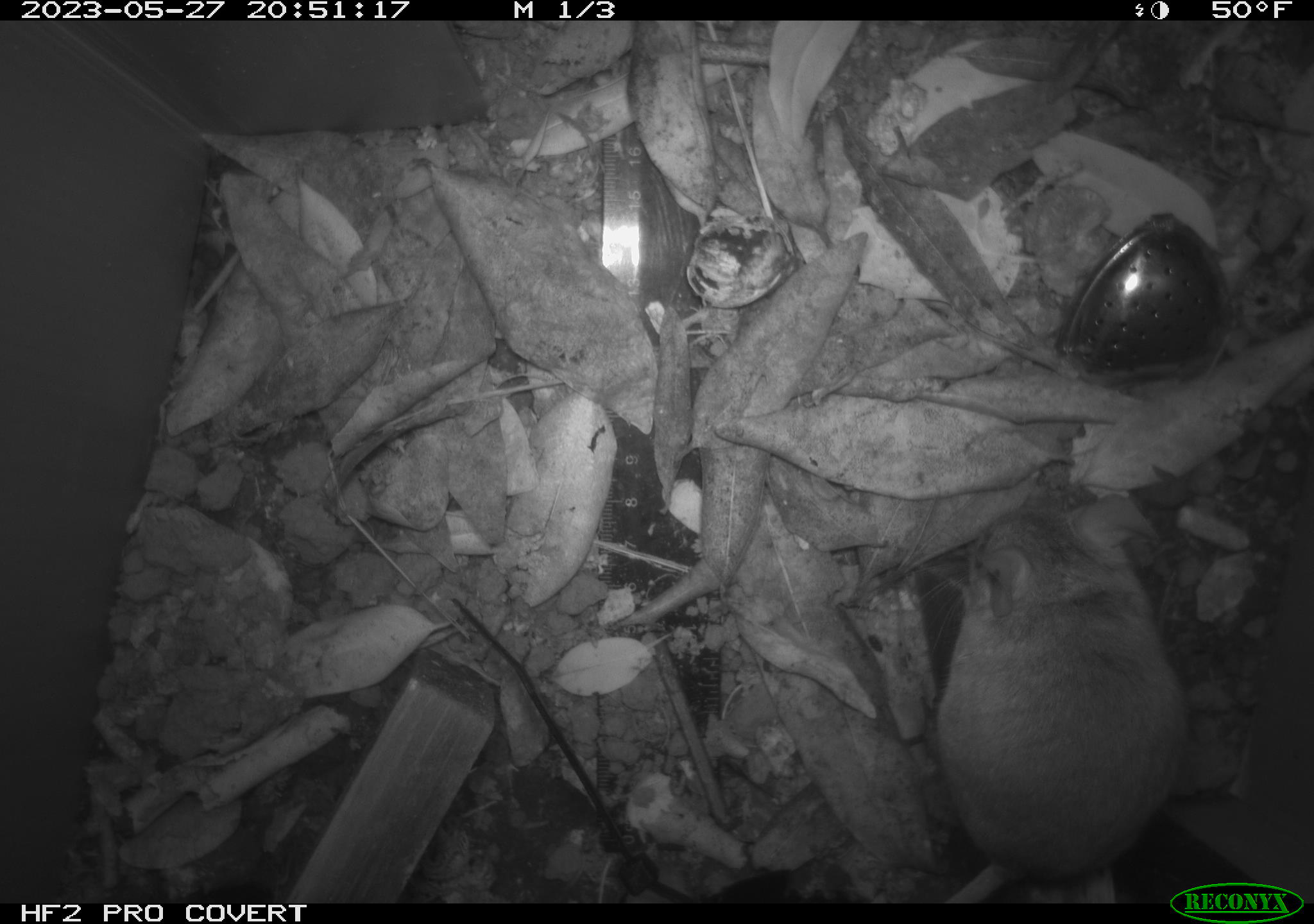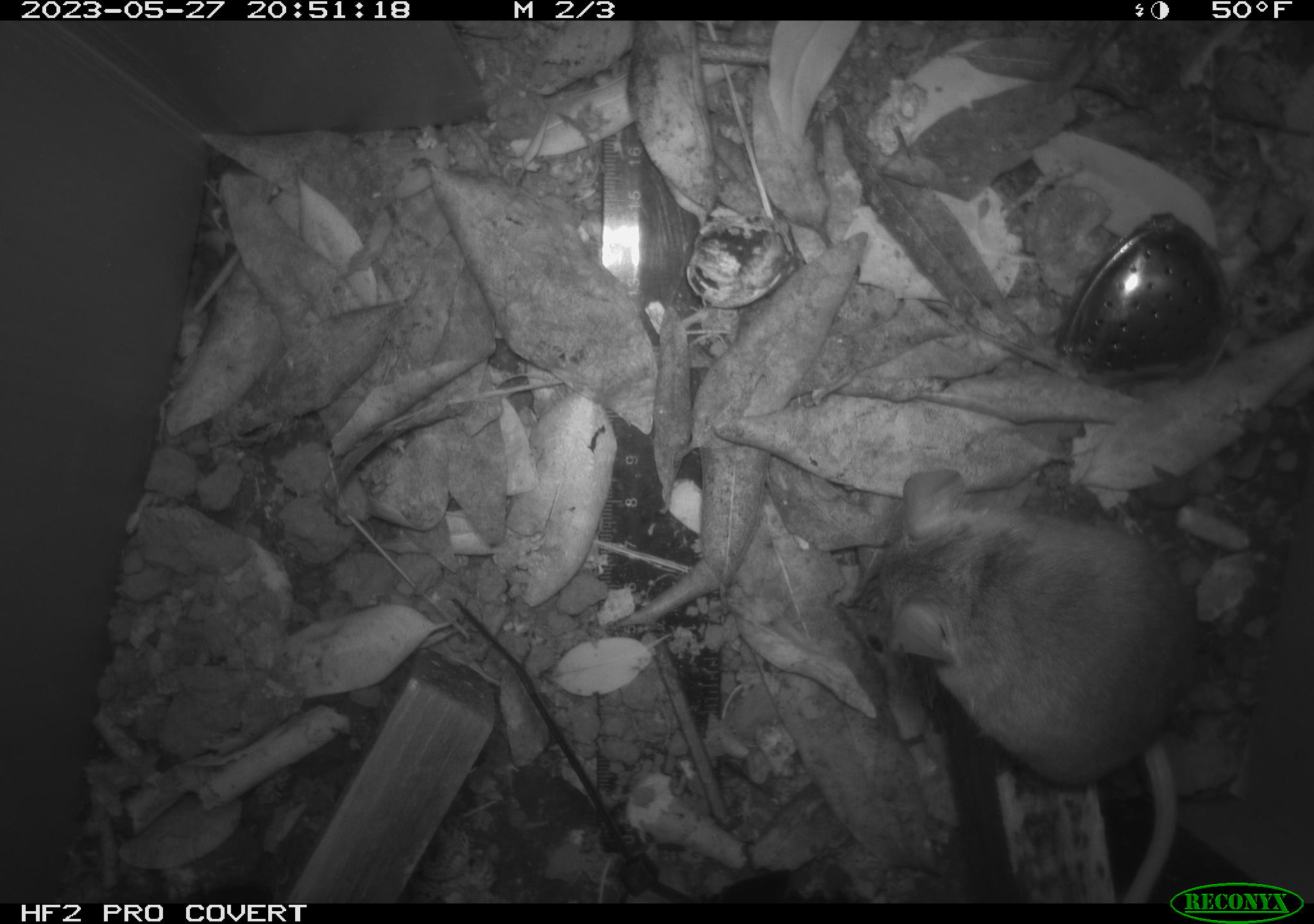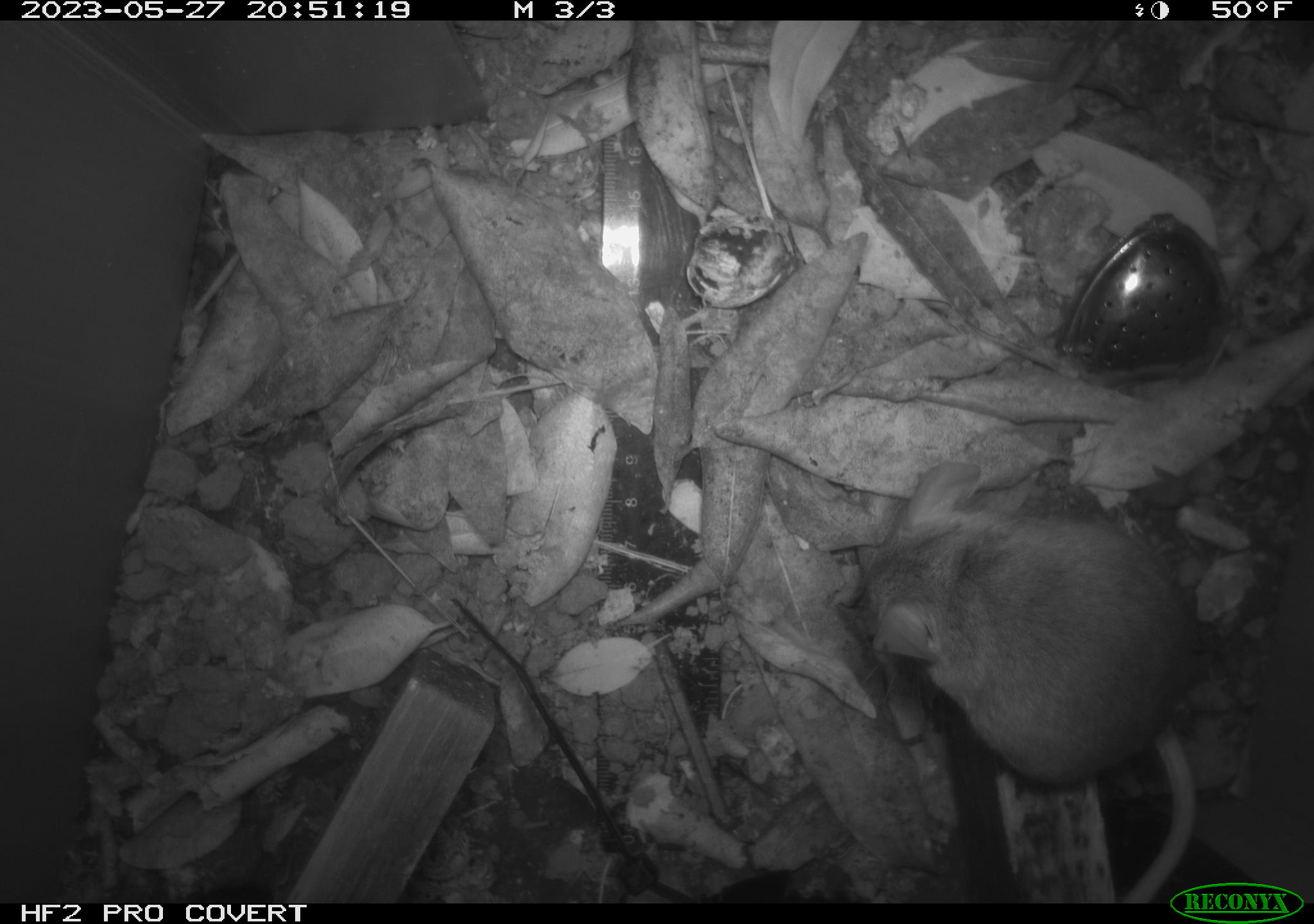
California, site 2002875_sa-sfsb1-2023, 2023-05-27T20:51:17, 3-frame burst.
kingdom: Animalia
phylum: Chordata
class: Mammalia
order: Rodentia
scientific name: Rodentia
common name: mouse species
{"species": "mouse species (Rodentia)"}